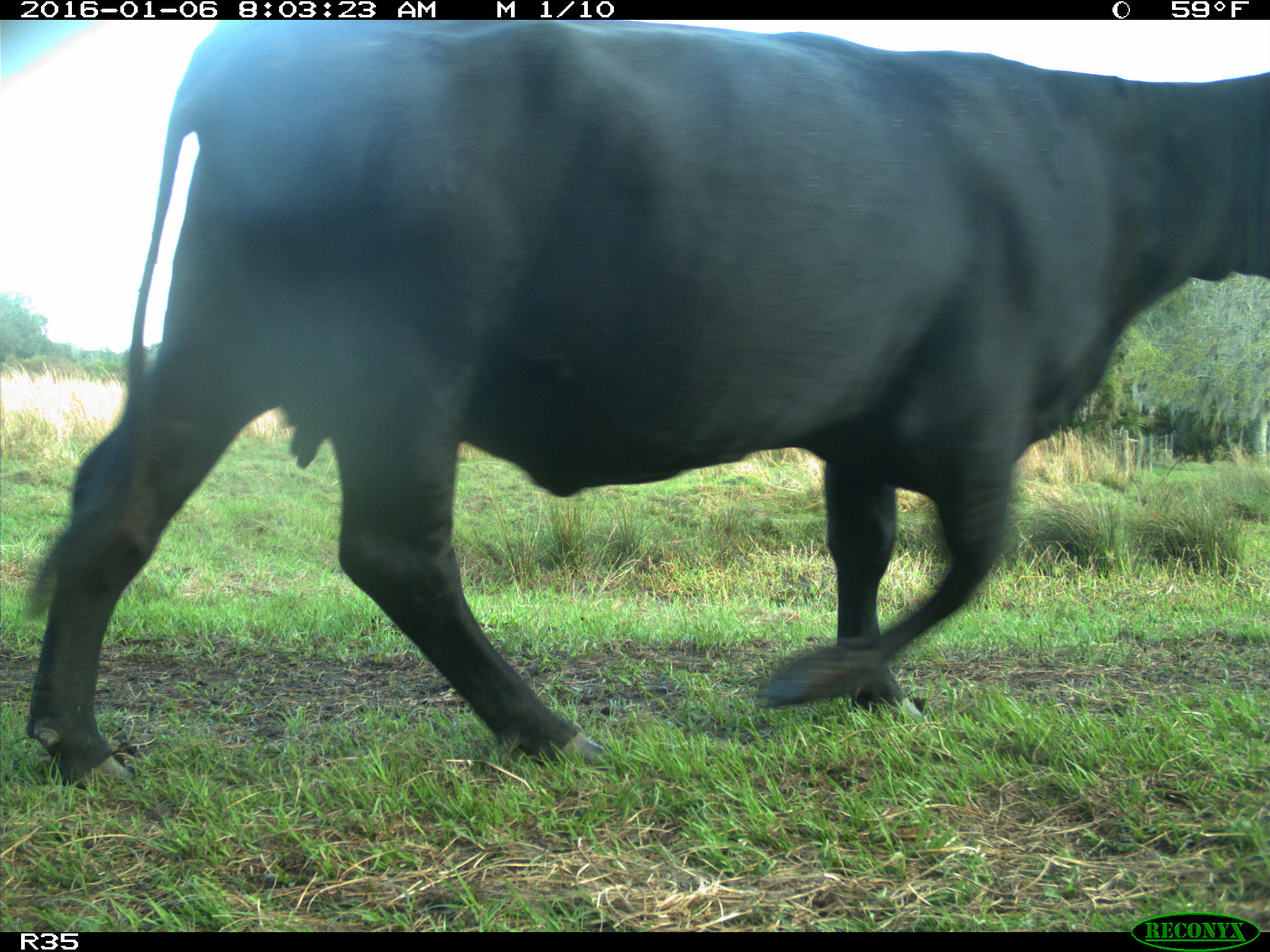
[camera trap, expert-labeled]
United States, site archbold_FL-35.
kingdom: Animalia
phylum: Chordata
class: Mammalia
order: Artiodactyla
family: Bovidae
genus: Bos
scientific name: Bos taurus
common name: domestic cow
Bos taurus (domestic cow).